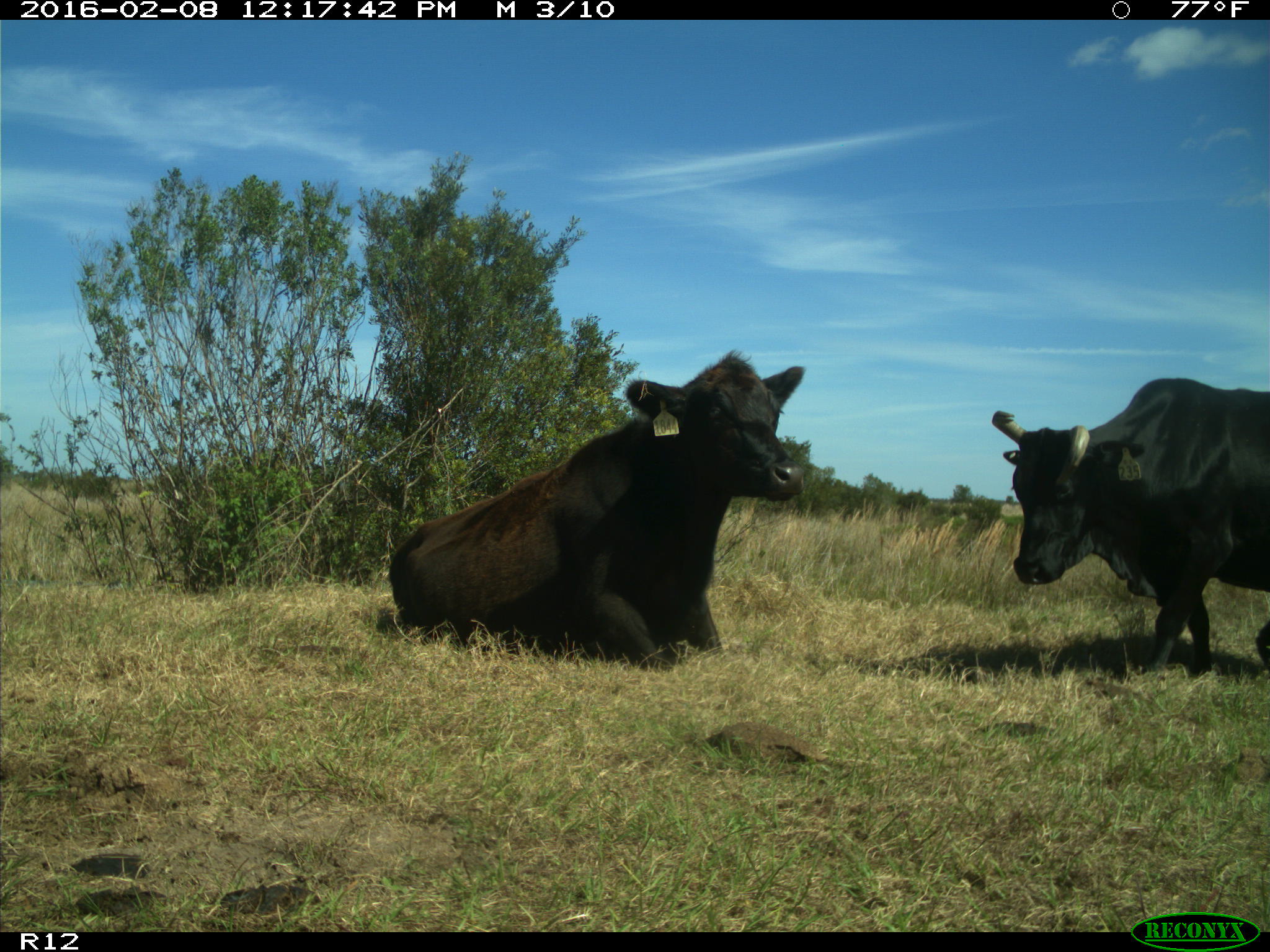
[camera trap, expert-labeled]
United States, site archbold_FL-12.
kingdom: Animalia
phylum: Chordata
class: Mammalia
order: Artiodactyla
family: Bovidae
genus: Bos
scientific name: Bos taurus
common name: domestic cow